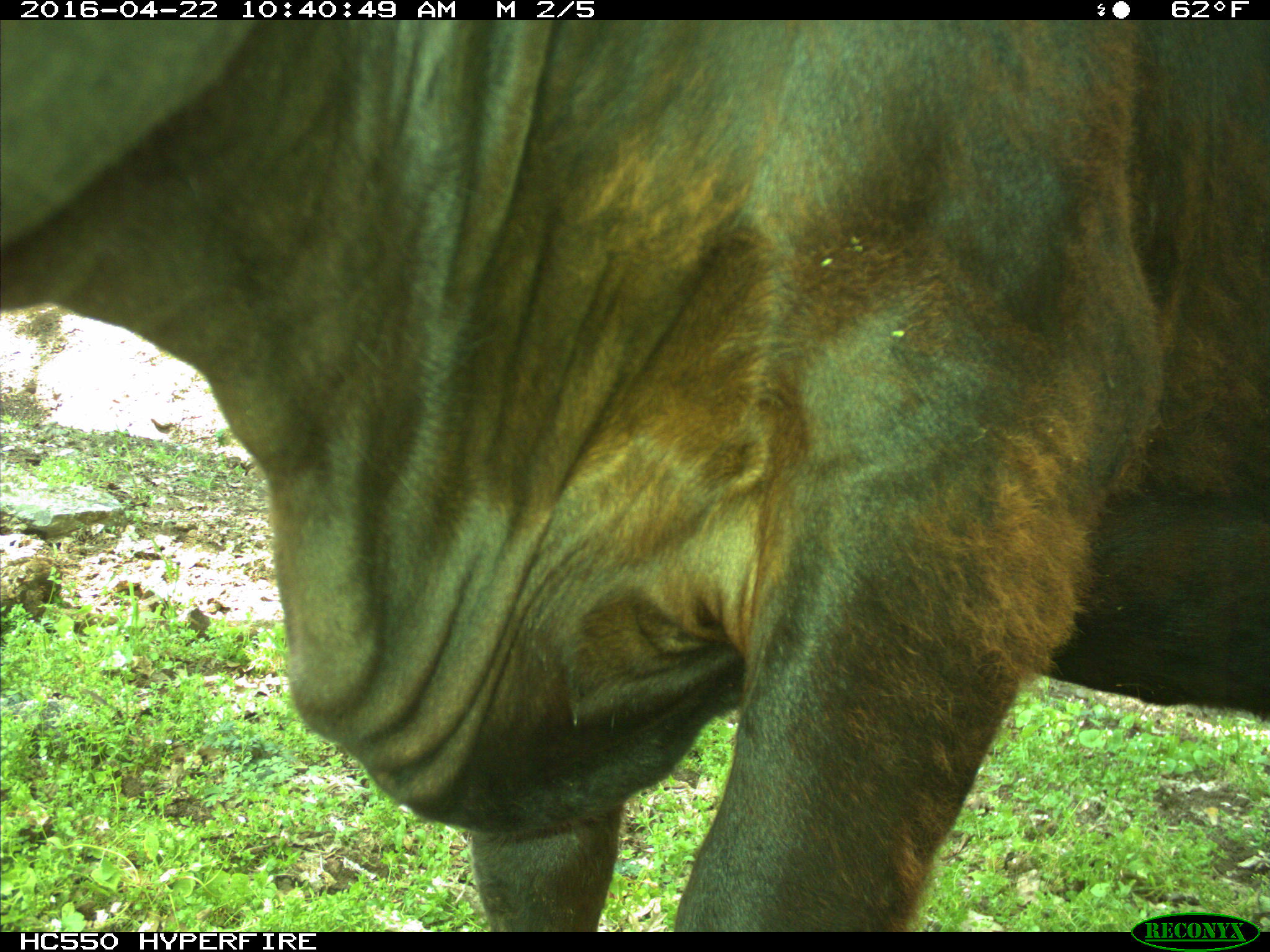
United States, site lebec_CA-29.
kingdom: Animalia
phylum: Chordata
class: Mammalia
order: Artiodactyla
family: Bovidae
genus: Bos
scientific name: Bos taurus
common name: domestic cow